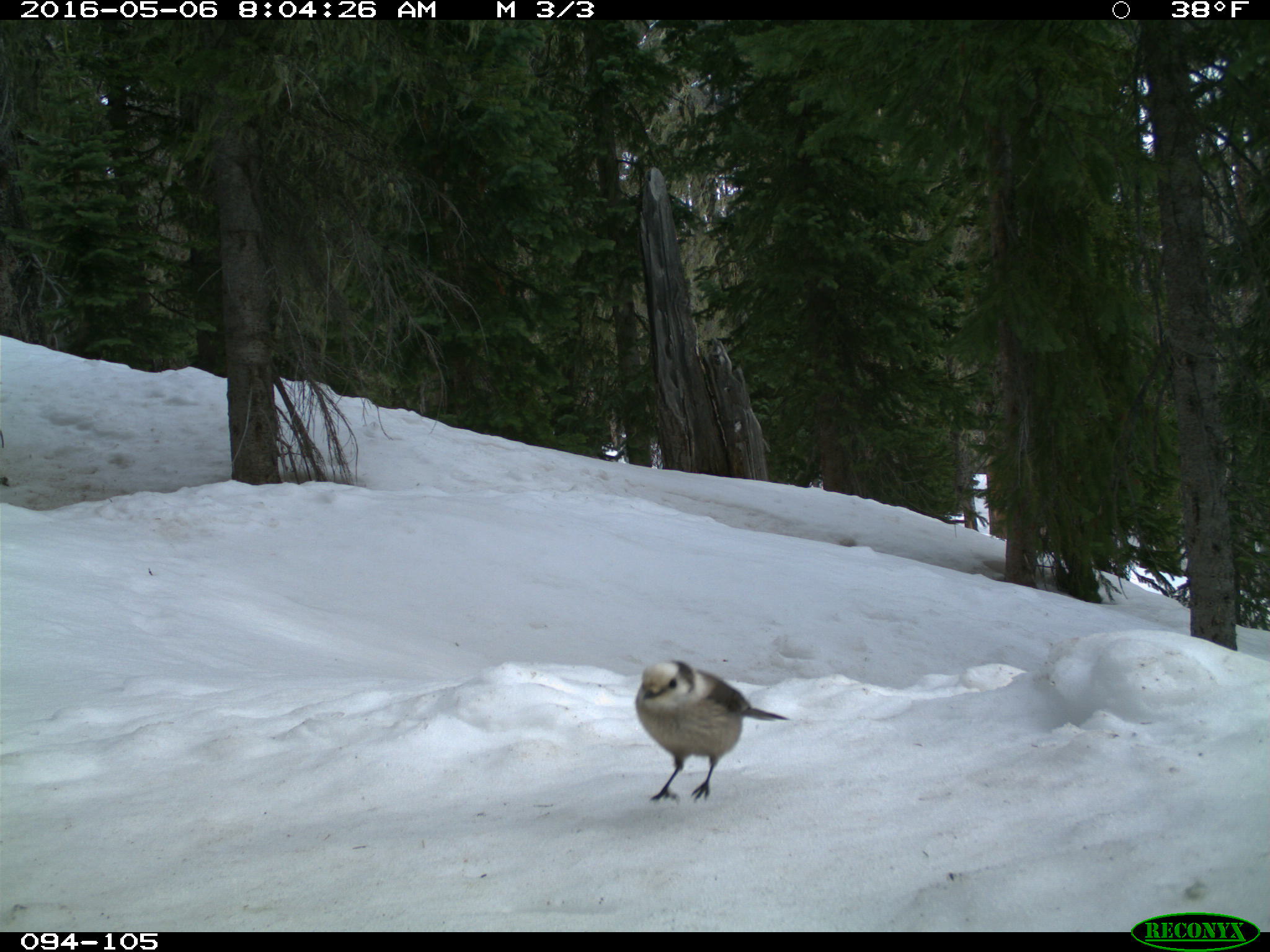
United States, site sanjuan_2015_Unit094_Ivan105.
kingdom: Animalia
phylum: Chordata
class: Aves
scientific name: Aves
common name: birds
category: unidentified bird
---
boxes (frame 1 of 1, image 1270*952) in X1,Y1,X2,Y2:
animal: 634,658,791,804